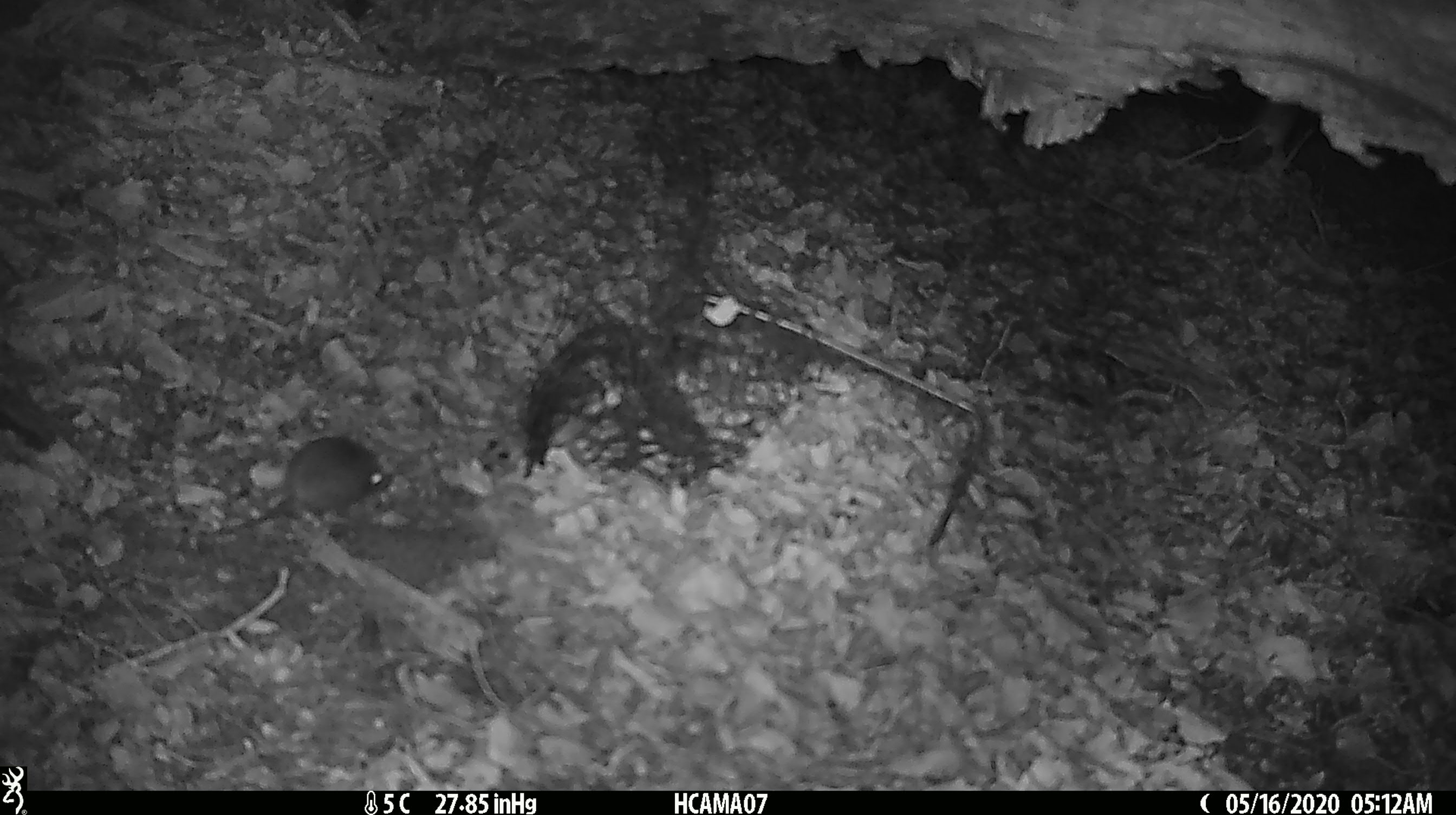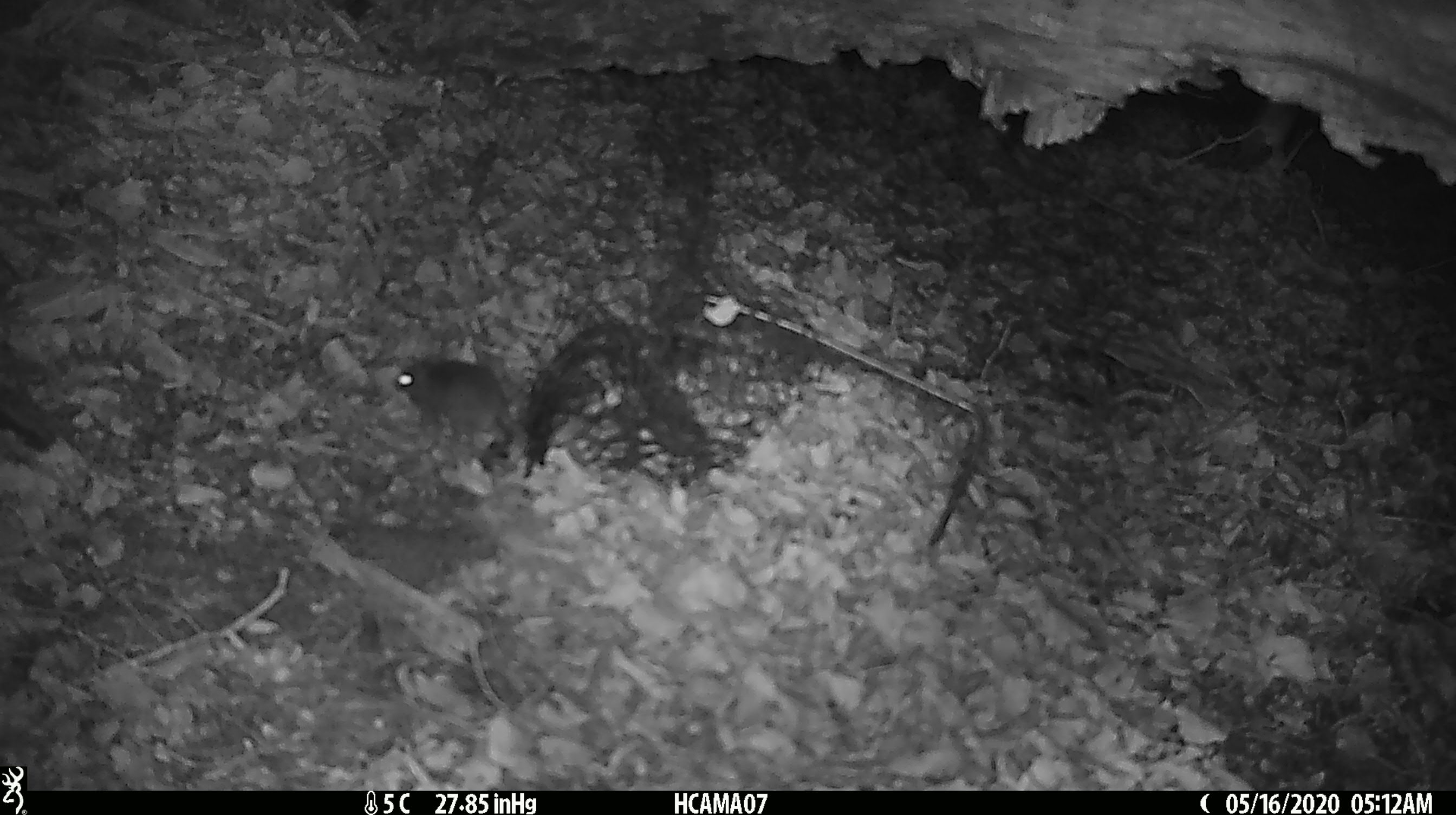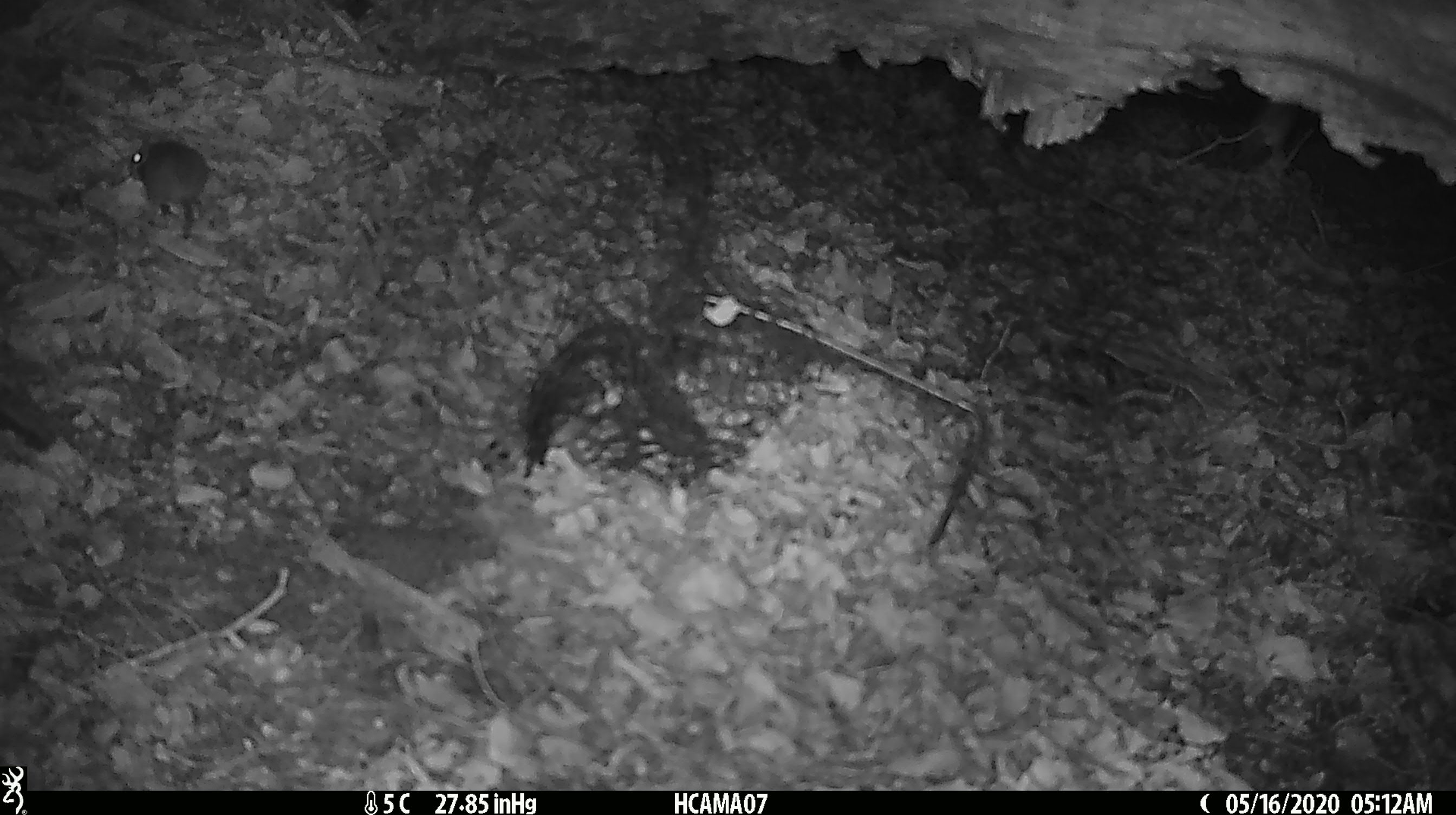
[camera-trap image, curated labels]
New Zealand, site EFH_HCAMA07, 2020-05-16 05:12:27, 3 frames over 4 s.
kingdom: Animalia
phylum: Chordata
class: Mammalia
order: Rodentia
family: Muridae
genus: Mus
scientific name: Mus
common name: mouse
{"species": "mouse (Mus)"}